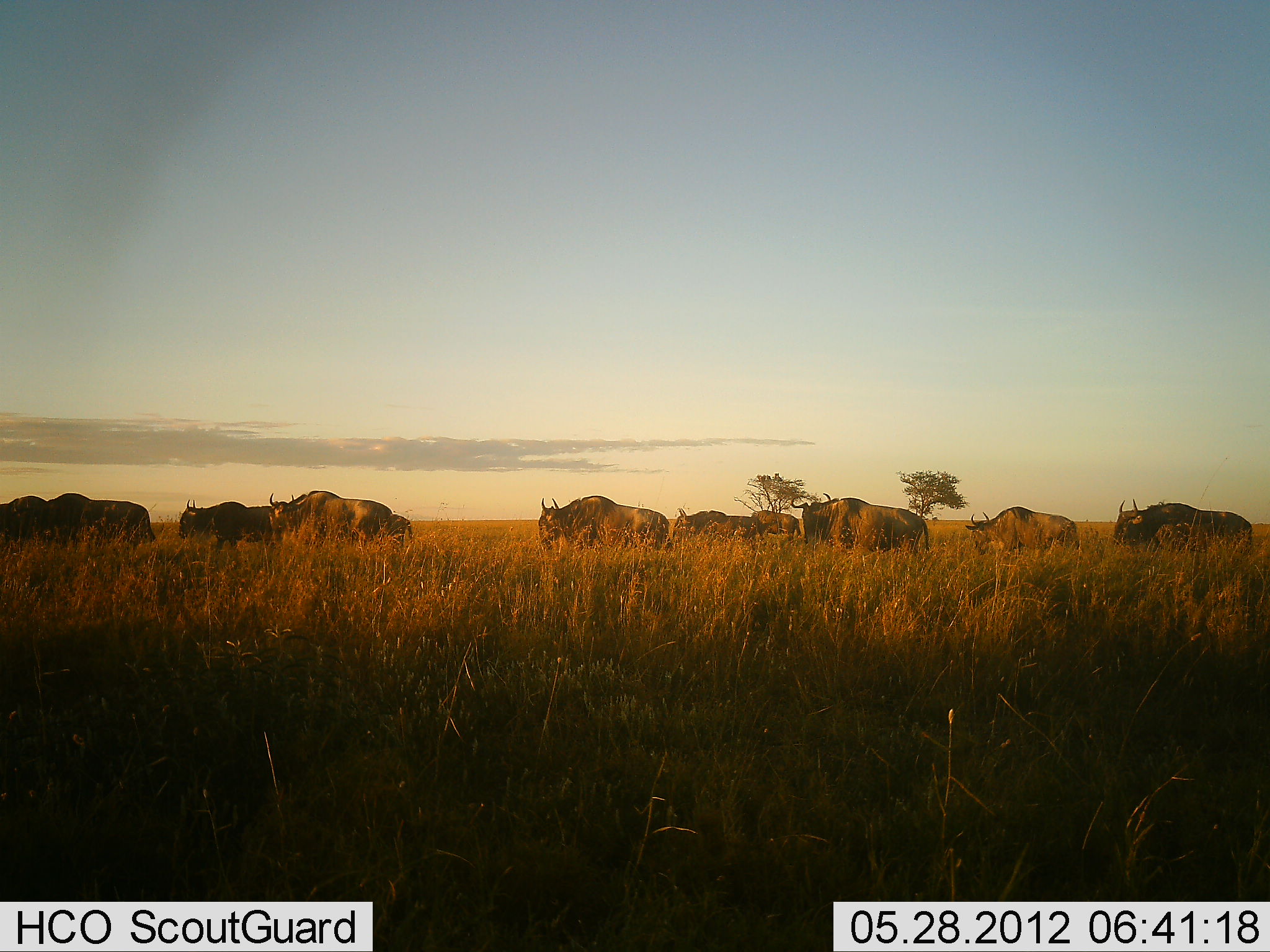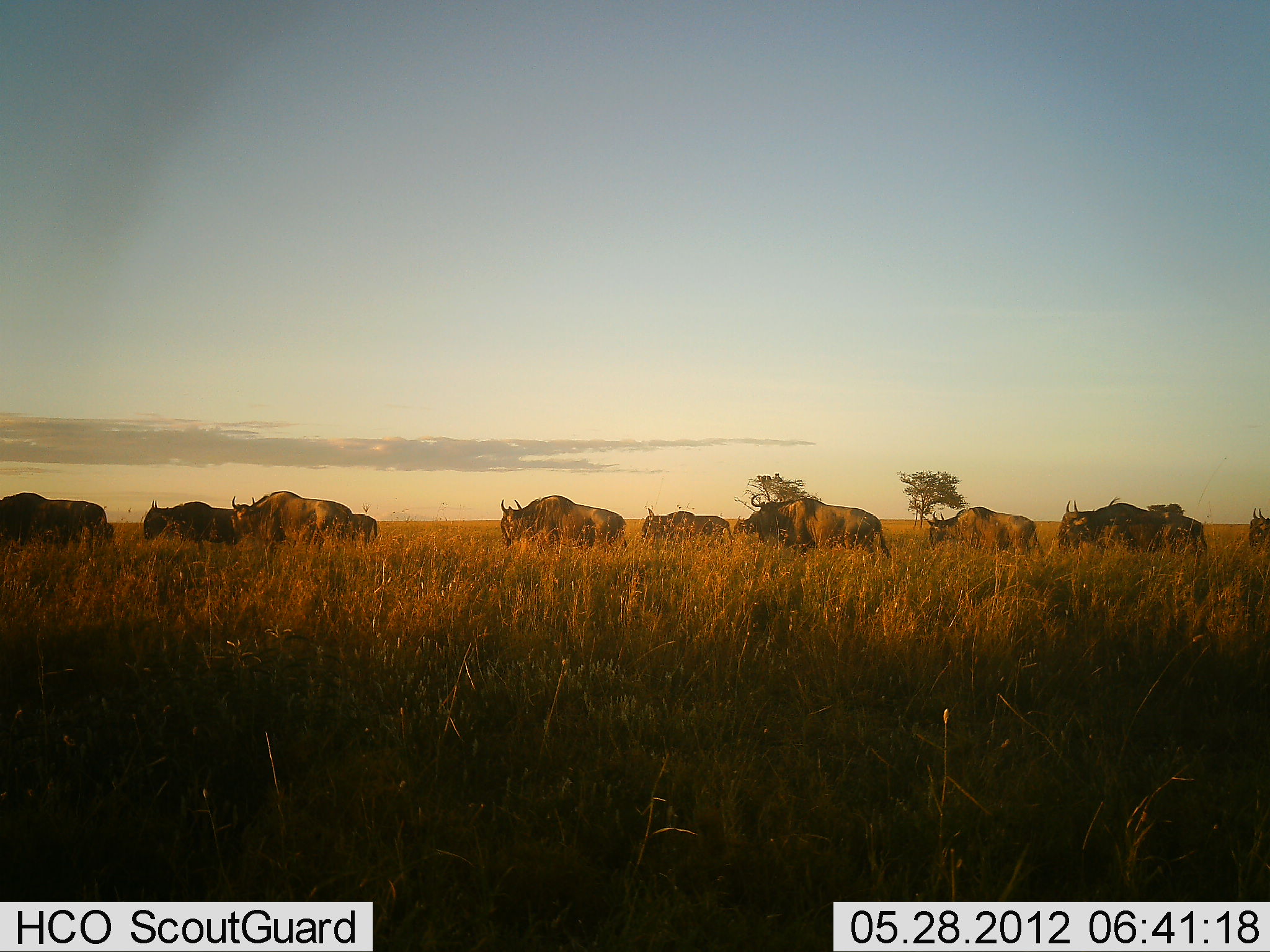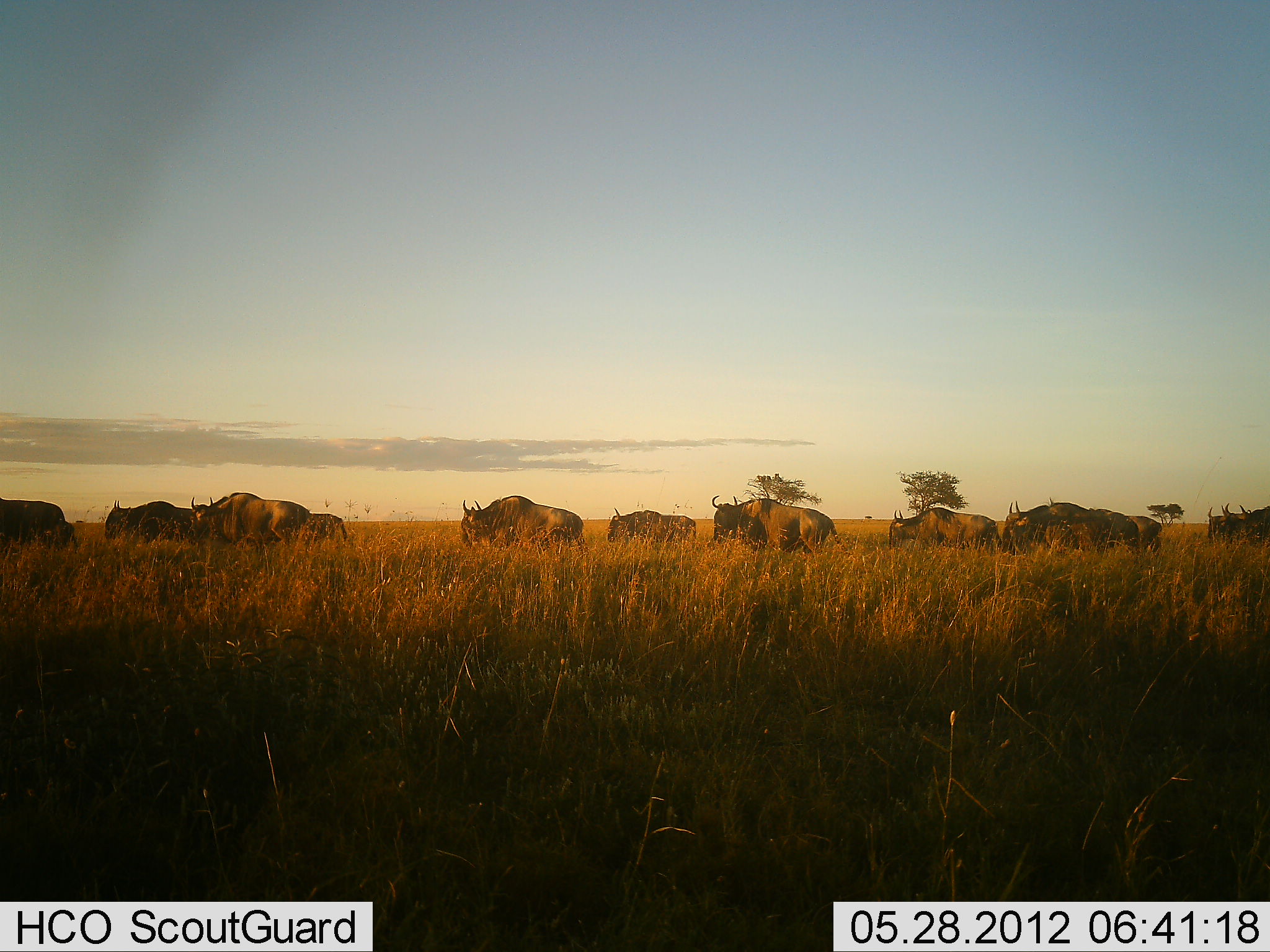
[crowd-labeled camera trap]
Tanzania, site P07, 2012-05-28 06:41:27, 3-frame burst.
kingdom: Animalia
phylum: Chordata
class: Mammalia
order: Artiodactyla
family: Bovidae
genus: Connochaetes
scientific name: Connochaetes taurinus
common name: blue wildebeest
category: wildebeest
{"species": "wildebeest (blue wildebeest) (Connochaetes taurinus)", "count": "11-50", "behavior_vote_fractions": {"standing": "3%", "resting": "0%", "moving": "97%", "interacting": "3%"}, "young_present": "9%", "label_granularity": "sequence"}